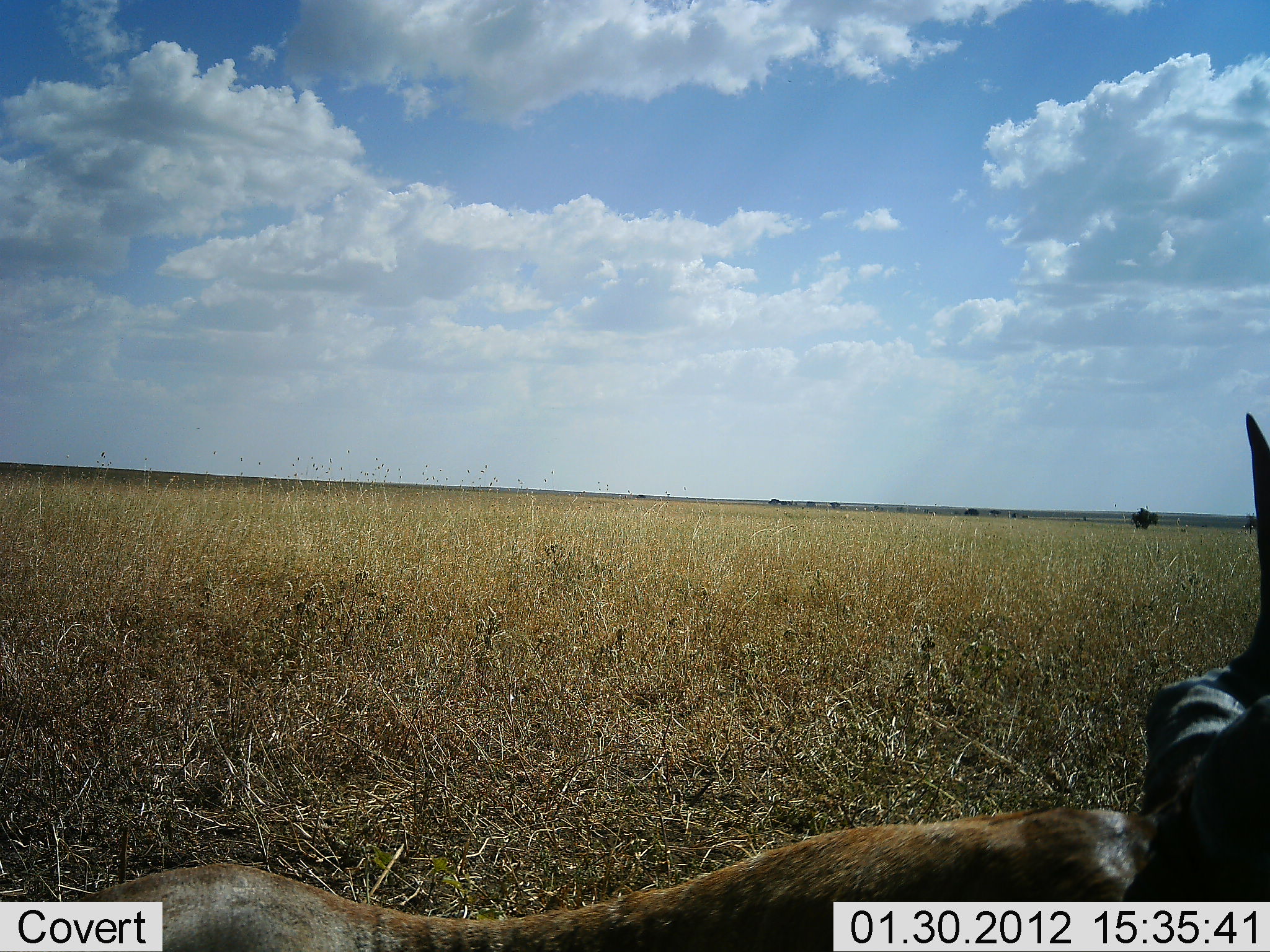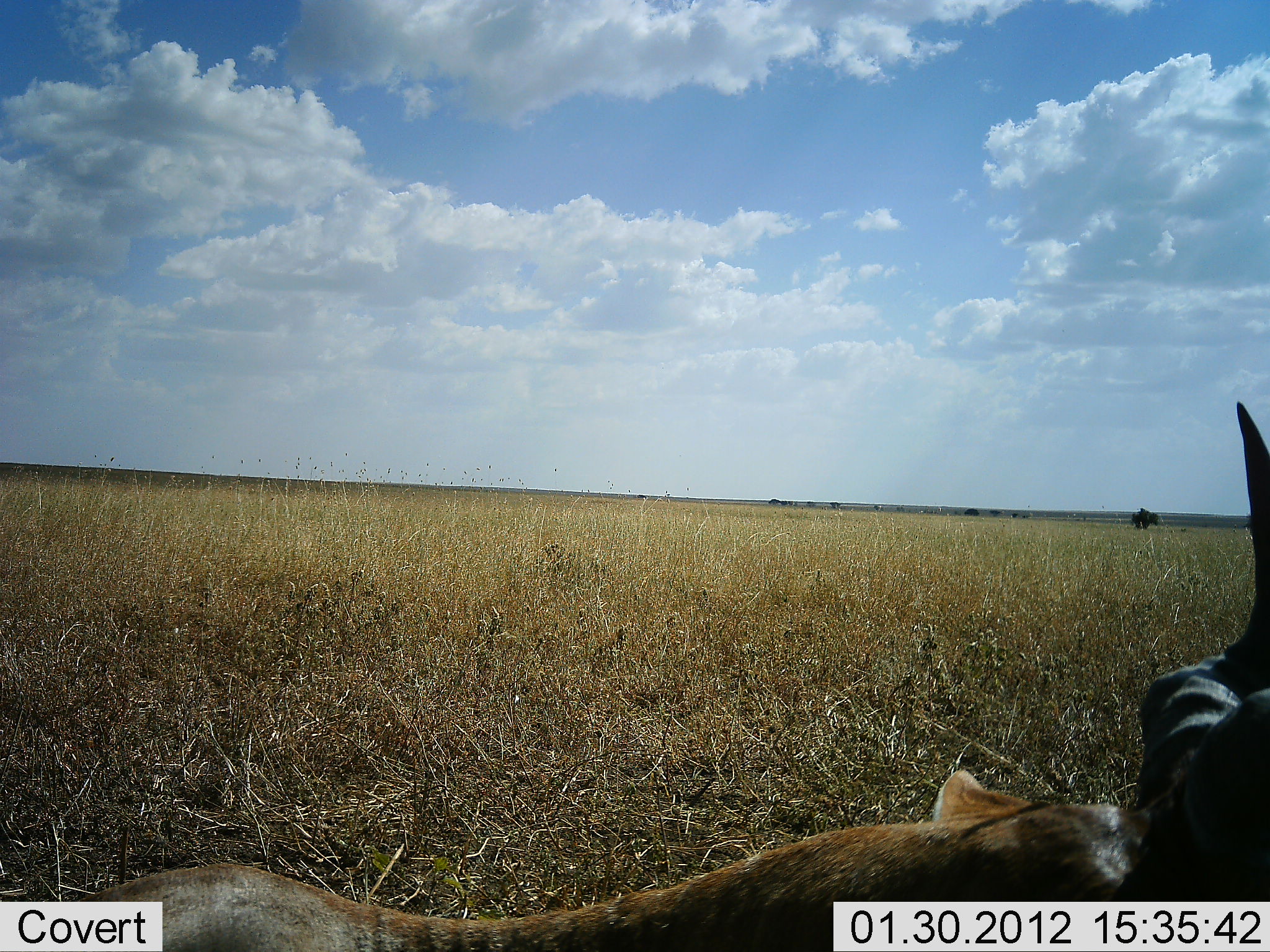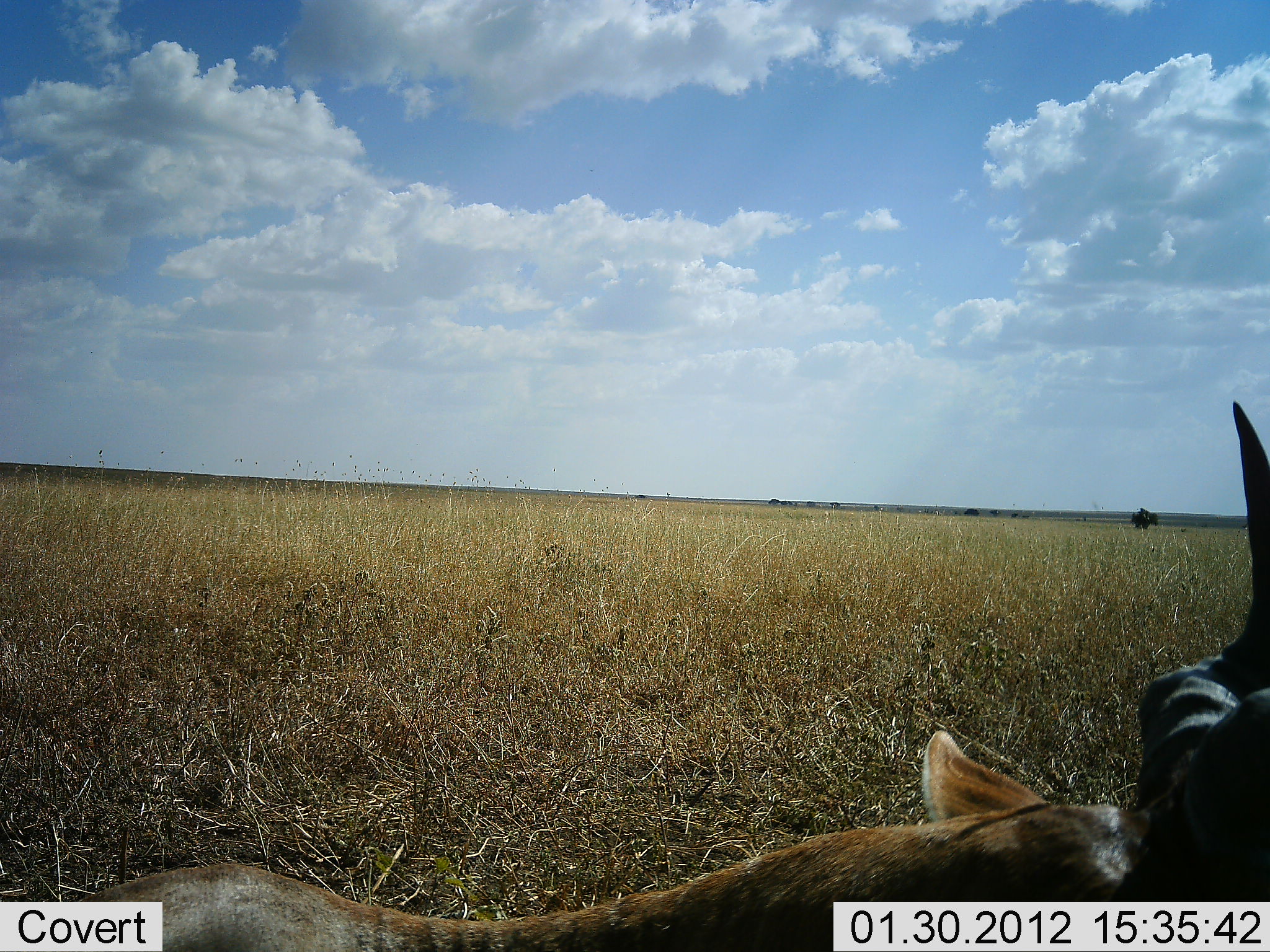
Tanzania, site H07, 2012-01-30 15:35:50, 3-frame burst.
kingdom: Animalia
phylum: Chordata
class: Mammalia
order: Artiodactyla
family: Bovidae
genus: Alcelaphus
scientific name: Alcelaphus buselaphus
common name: hartebeest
Hartebeest (Alcelaphus buselaphus), count 1. Behavior (volunteer vote fractions): standing 10%, resting 90%, moving 0%, interacting 0%. Young present (vote fraction): 0%. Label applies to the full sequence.